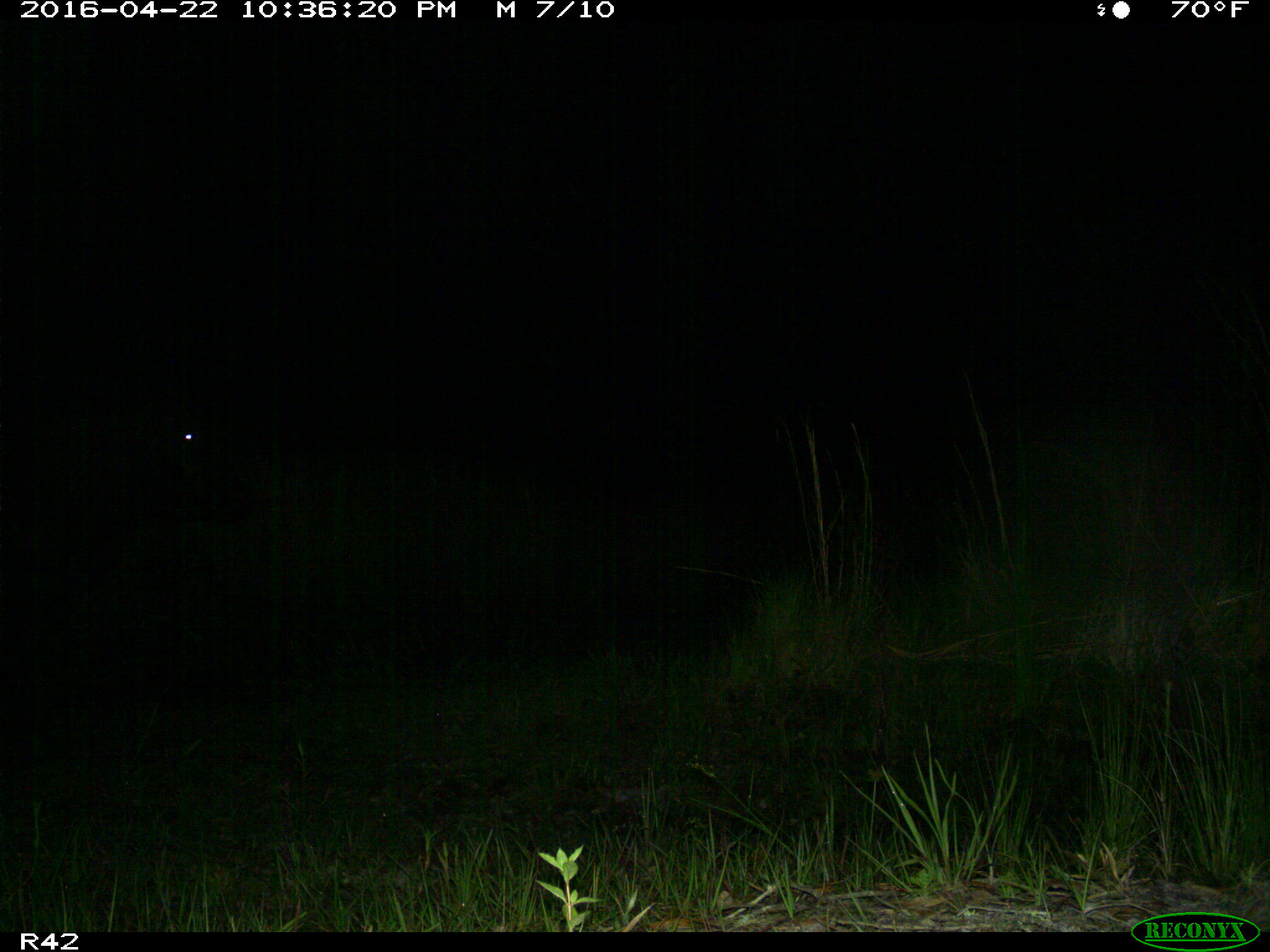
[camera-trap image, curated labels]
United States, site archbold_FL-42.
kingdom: Animalia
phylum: Chordata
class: Mammalia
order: Artiodactyla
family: Bovidae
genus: Bos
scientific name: Bos taurus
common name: domestic cow